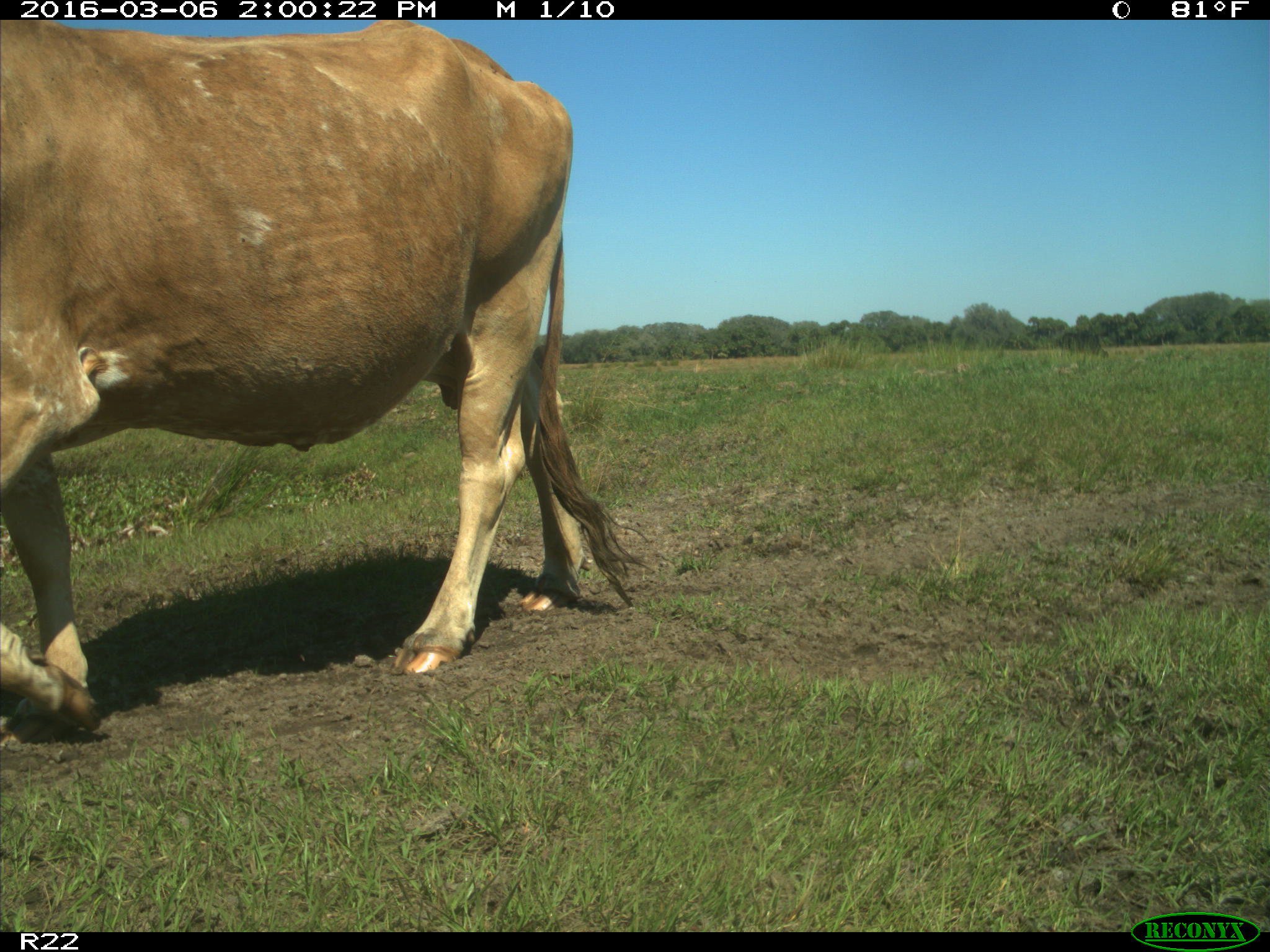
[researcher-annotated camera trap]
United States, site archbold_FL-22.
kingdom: Animalia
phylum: Chordata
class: Mammalia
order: Artiodactyla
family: Bovidae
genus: Bos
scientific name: Bos taurus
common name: domestic cow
Bos taurus (domestic cow).